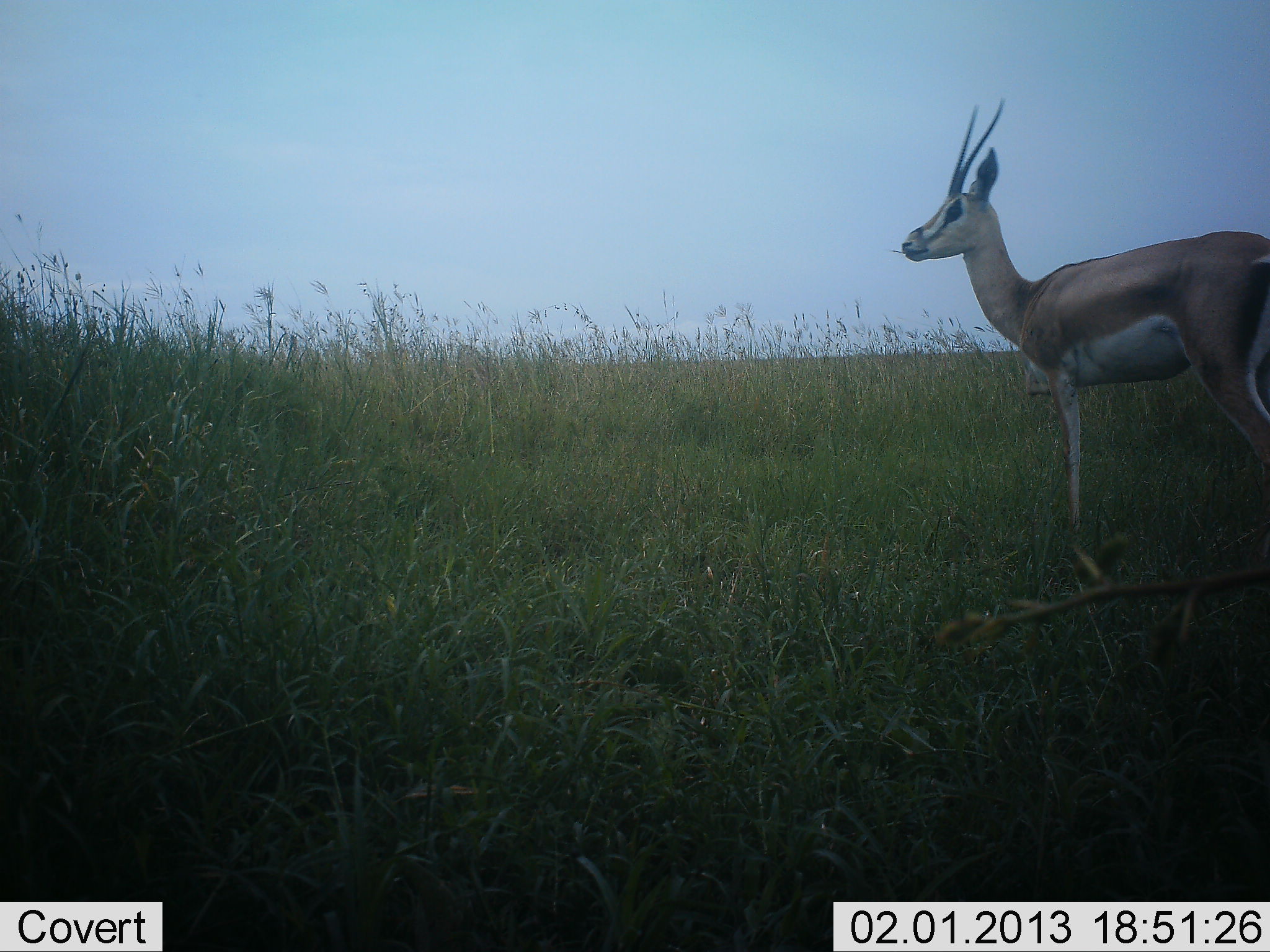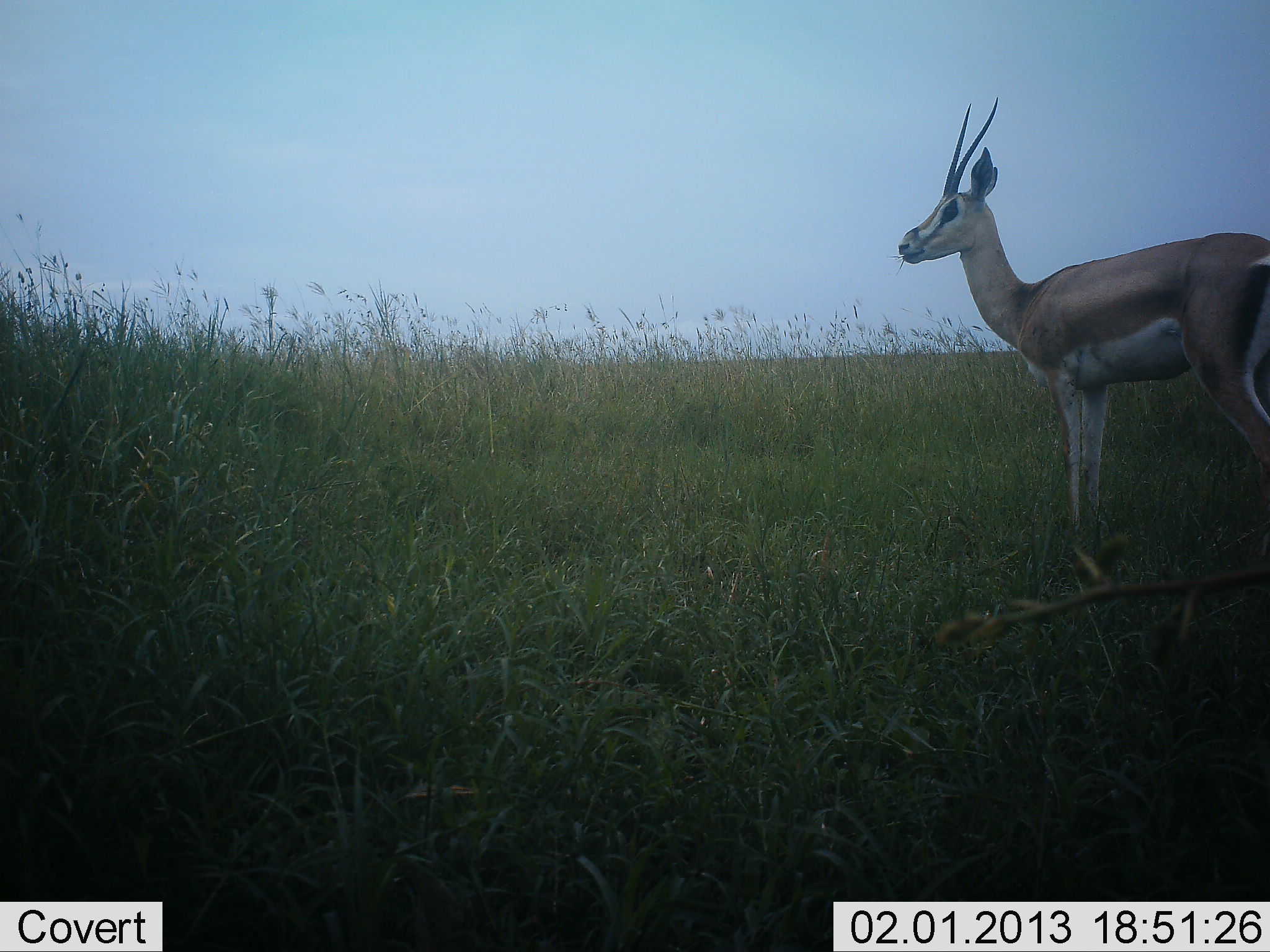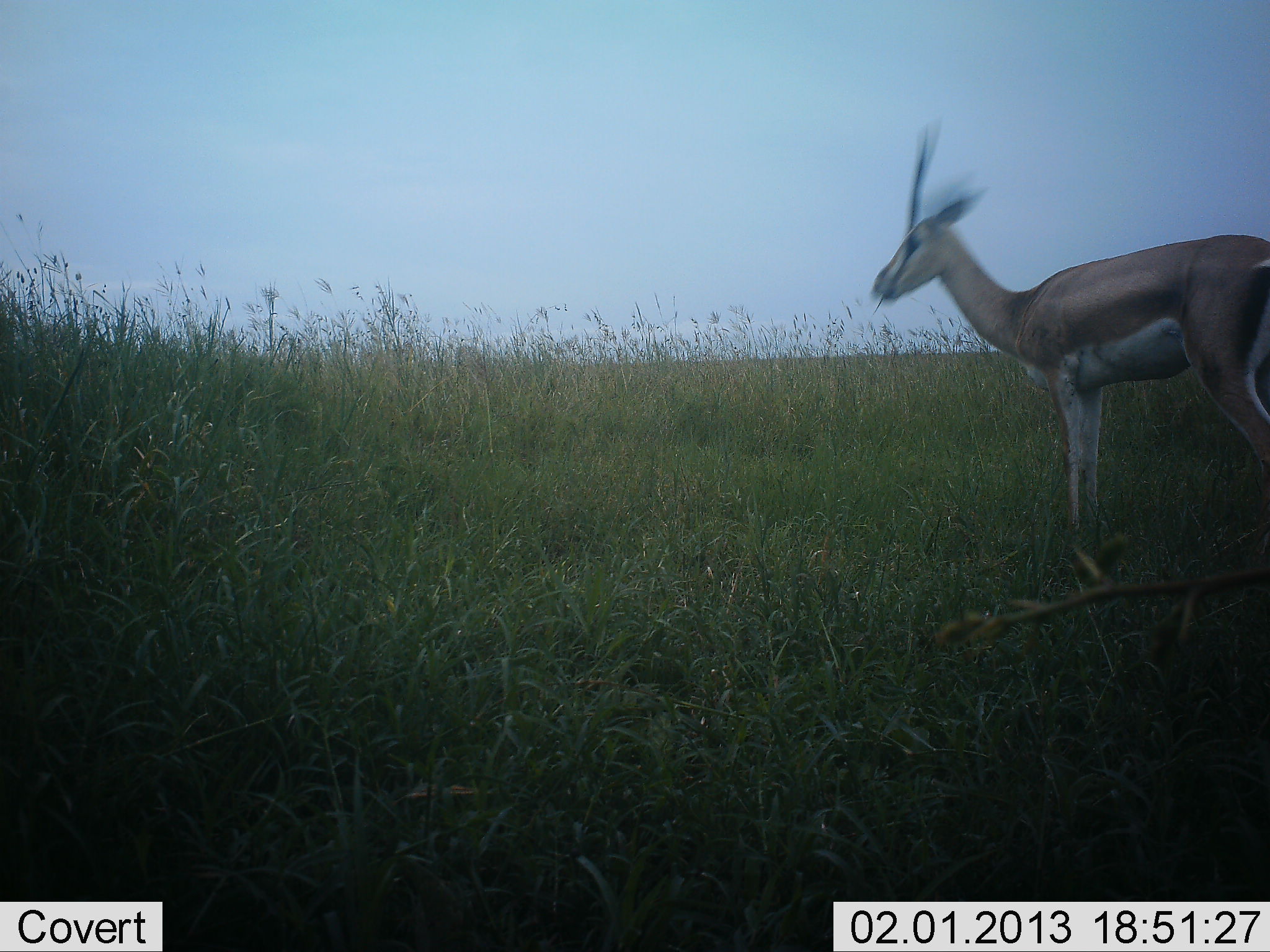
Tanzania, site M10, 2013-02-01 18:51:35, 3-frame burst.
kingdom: Animalia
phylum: Chordata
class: Mammalia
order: Artiodactyla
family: Bovidae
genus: Nanger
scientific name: Nanger granti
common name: grant's gazelle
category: gazellegrants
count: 1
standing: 78%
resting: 0%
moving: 6%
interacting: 0%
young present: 0%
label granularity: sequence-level